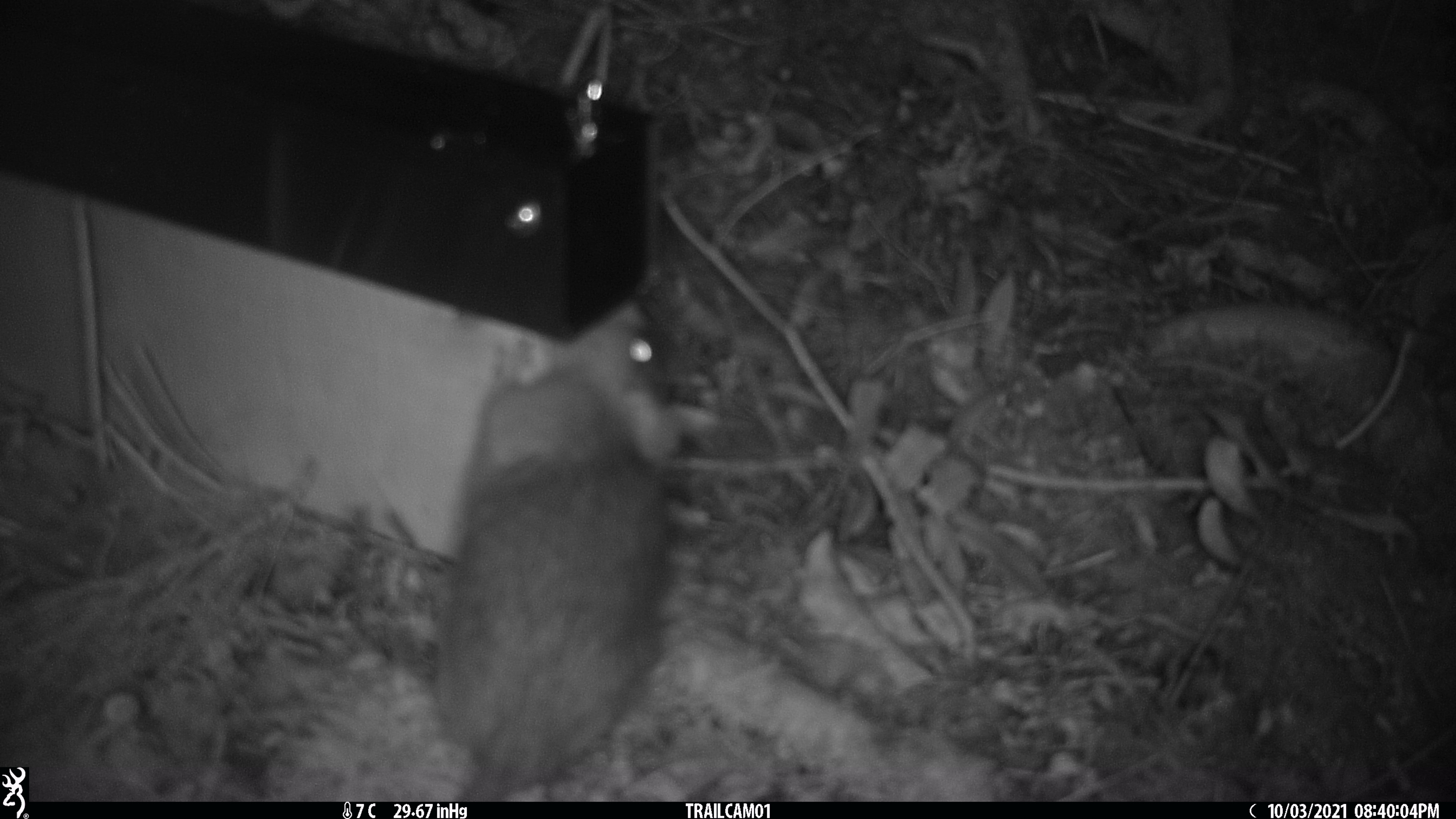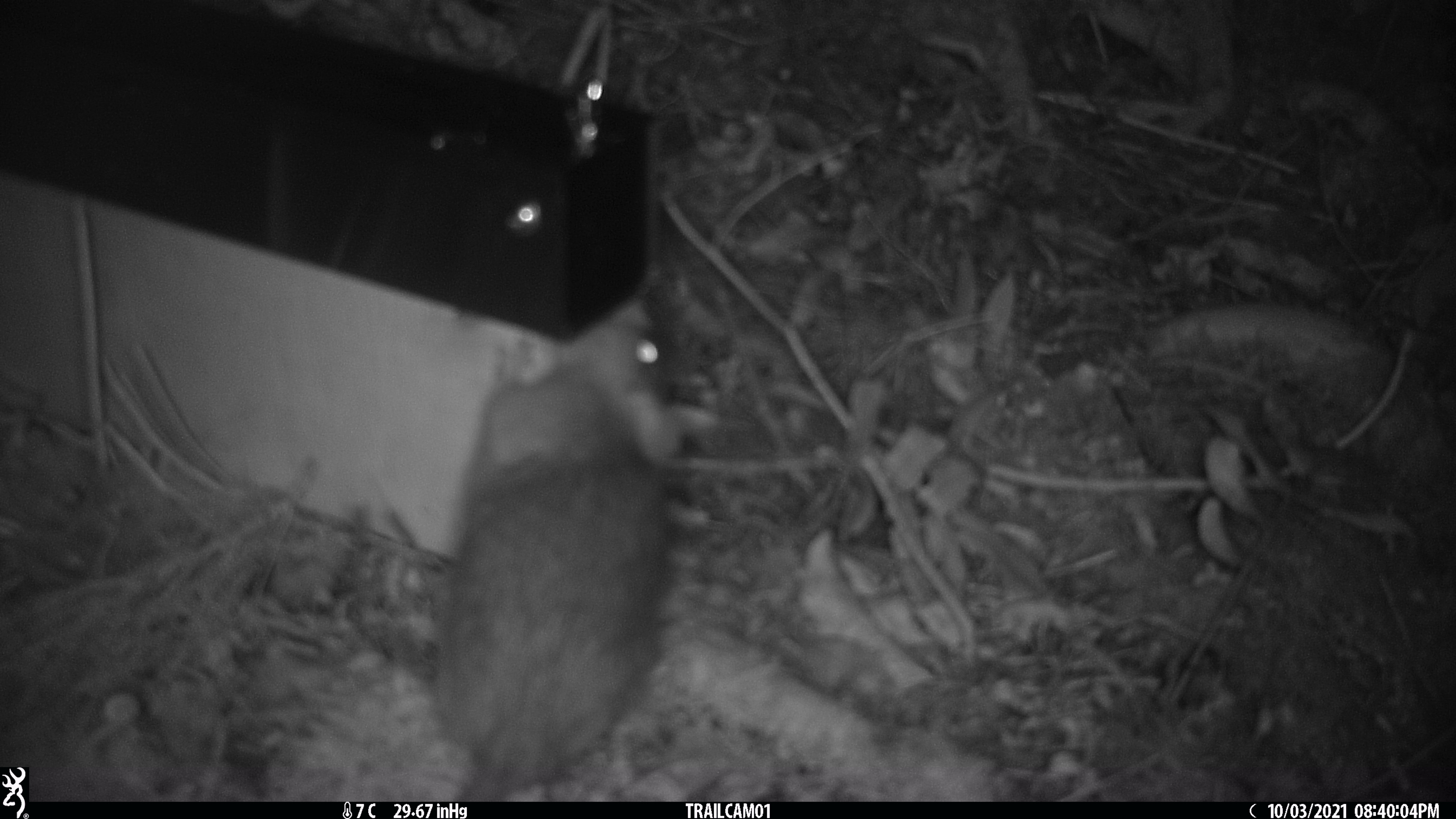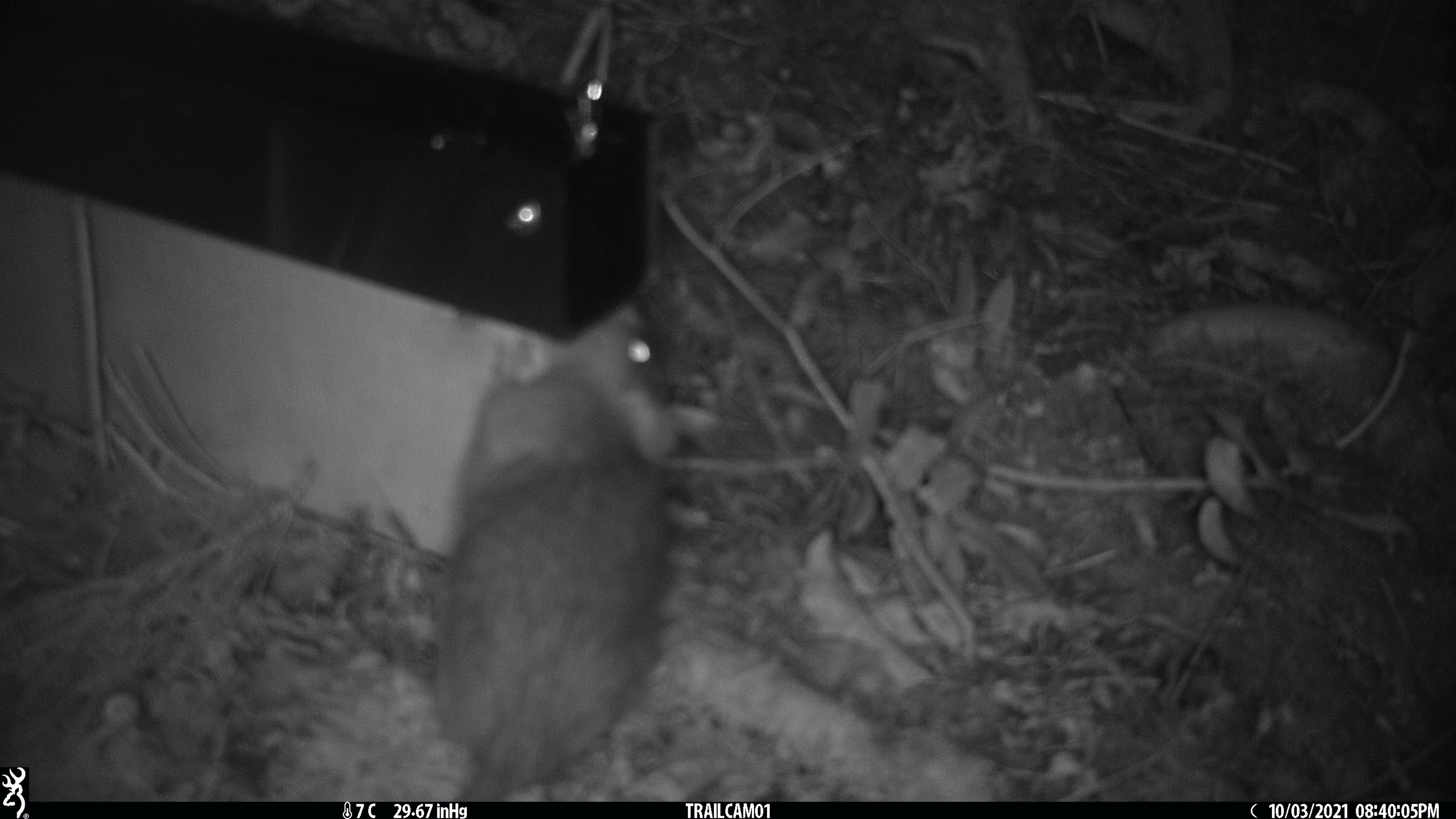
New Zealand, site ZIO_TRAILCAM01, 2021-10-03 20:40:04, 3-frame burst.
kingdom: Animalia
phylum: Chordata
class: Mammalia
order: Rodentia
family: Muridae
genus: Rattus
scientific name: Rattus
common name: rat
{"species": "rat (Rattus)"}